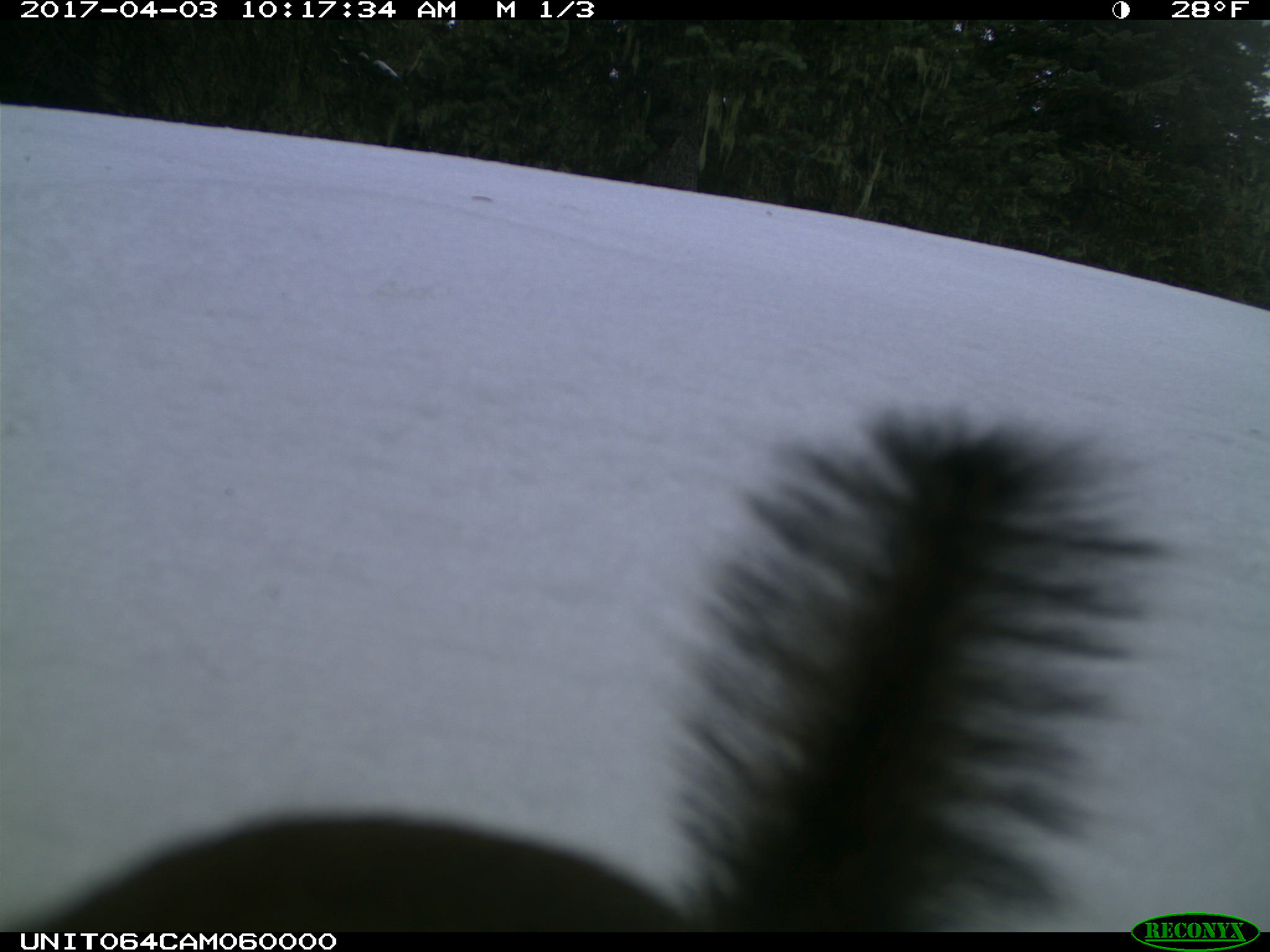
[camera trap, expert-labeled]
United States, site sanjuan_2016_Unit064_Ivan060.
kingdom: Animalia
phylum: Chordata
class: Mammalia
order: Rodentia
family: Sciuridae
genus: Tamiasciurus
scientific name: Tamiasciurus hudsonicus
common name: american red squirrel